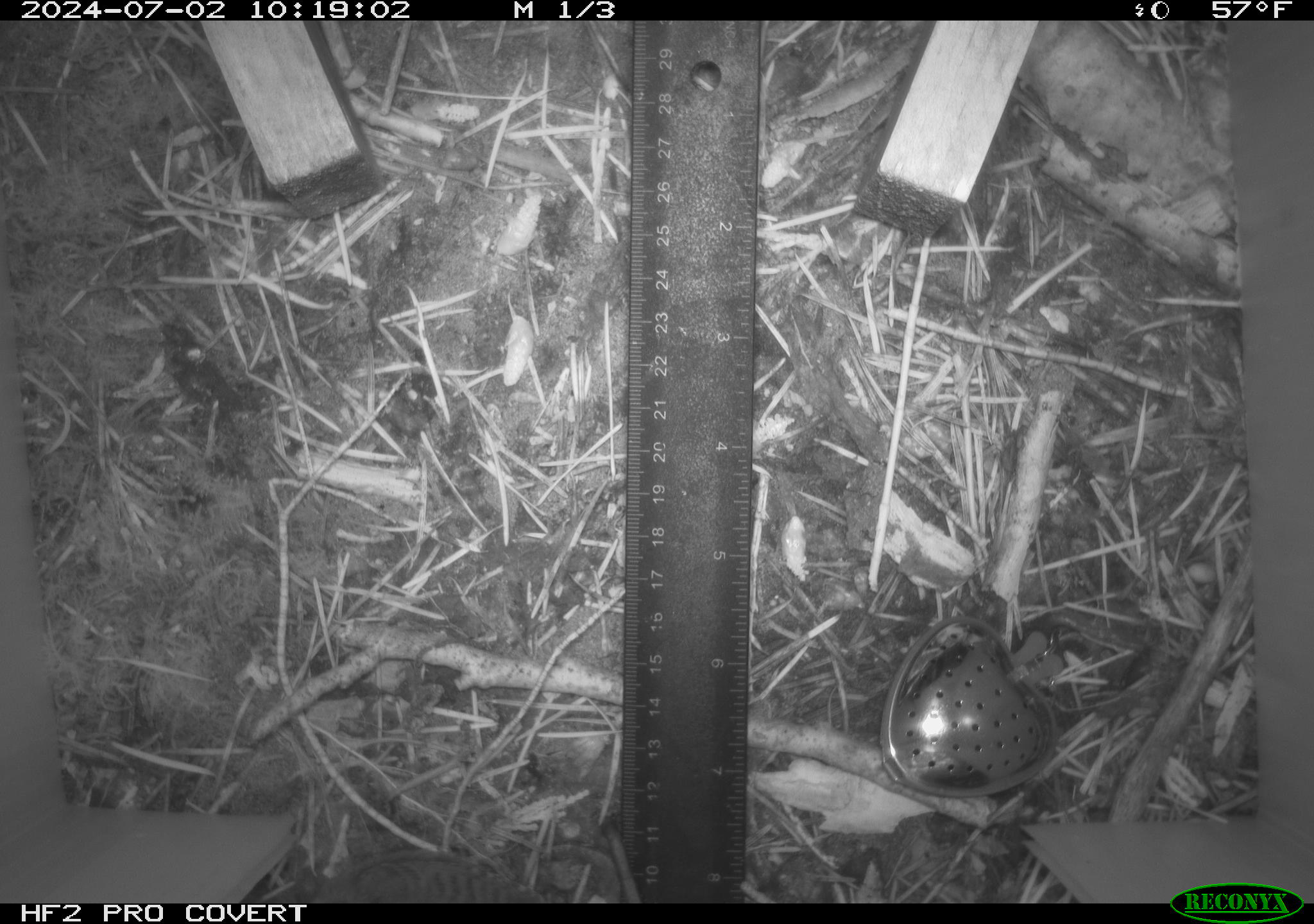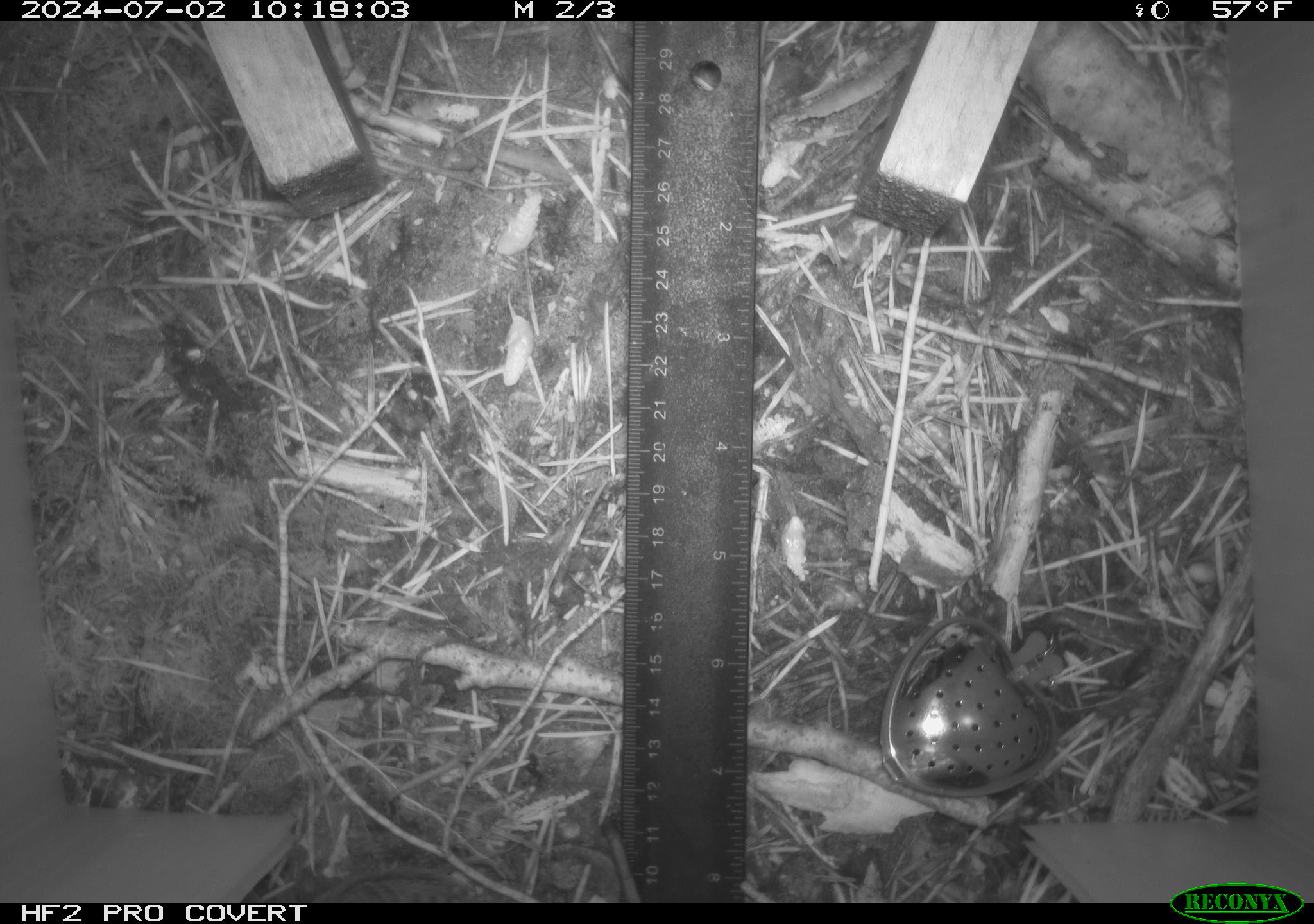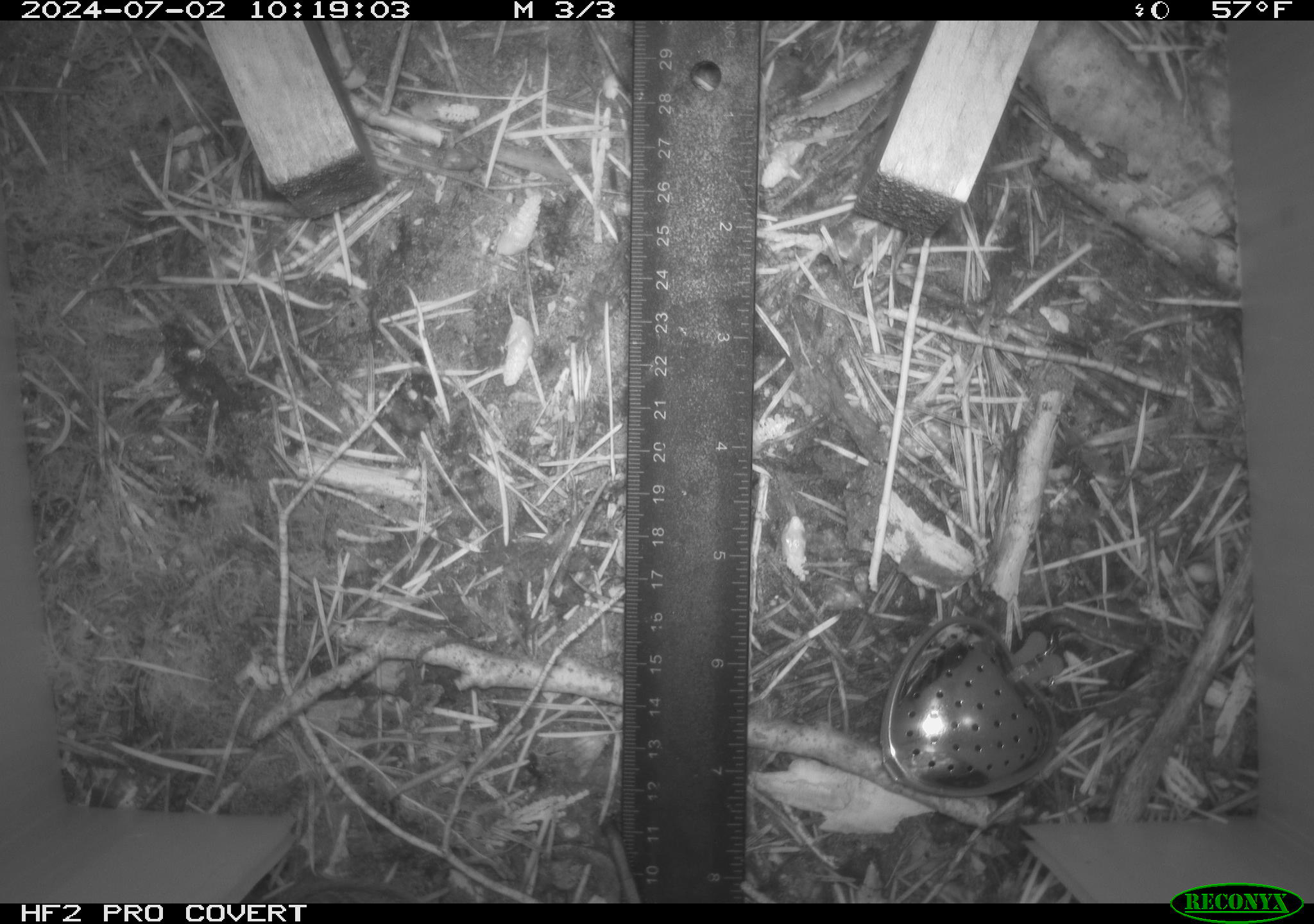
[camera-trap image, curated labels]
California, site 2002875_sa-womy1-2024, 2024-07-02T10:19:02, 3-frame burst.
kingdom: Animalia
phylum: Chordata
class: Aves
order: Passeriformes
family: Troglodytidae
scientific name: Troglodytidae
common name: wren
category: troglodytidae family